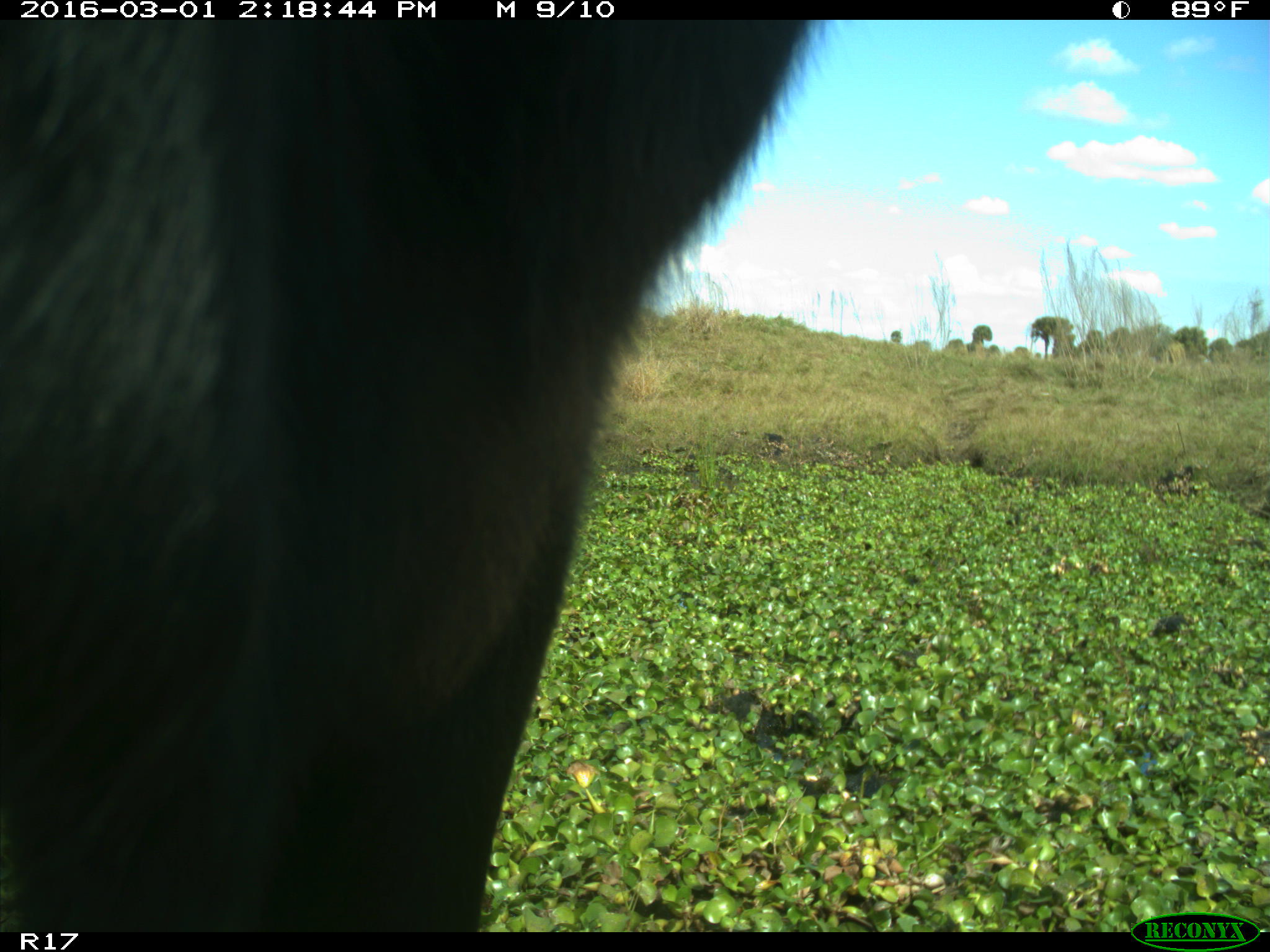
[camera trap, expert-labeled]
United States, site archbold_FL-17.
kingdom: Animalia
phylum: Chordata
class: Mammalia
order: Artiodactyla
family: Bovidae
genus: Bos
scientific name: Bos taurus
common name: domestic cow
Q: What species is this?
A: Bos taurus (domestic cow).